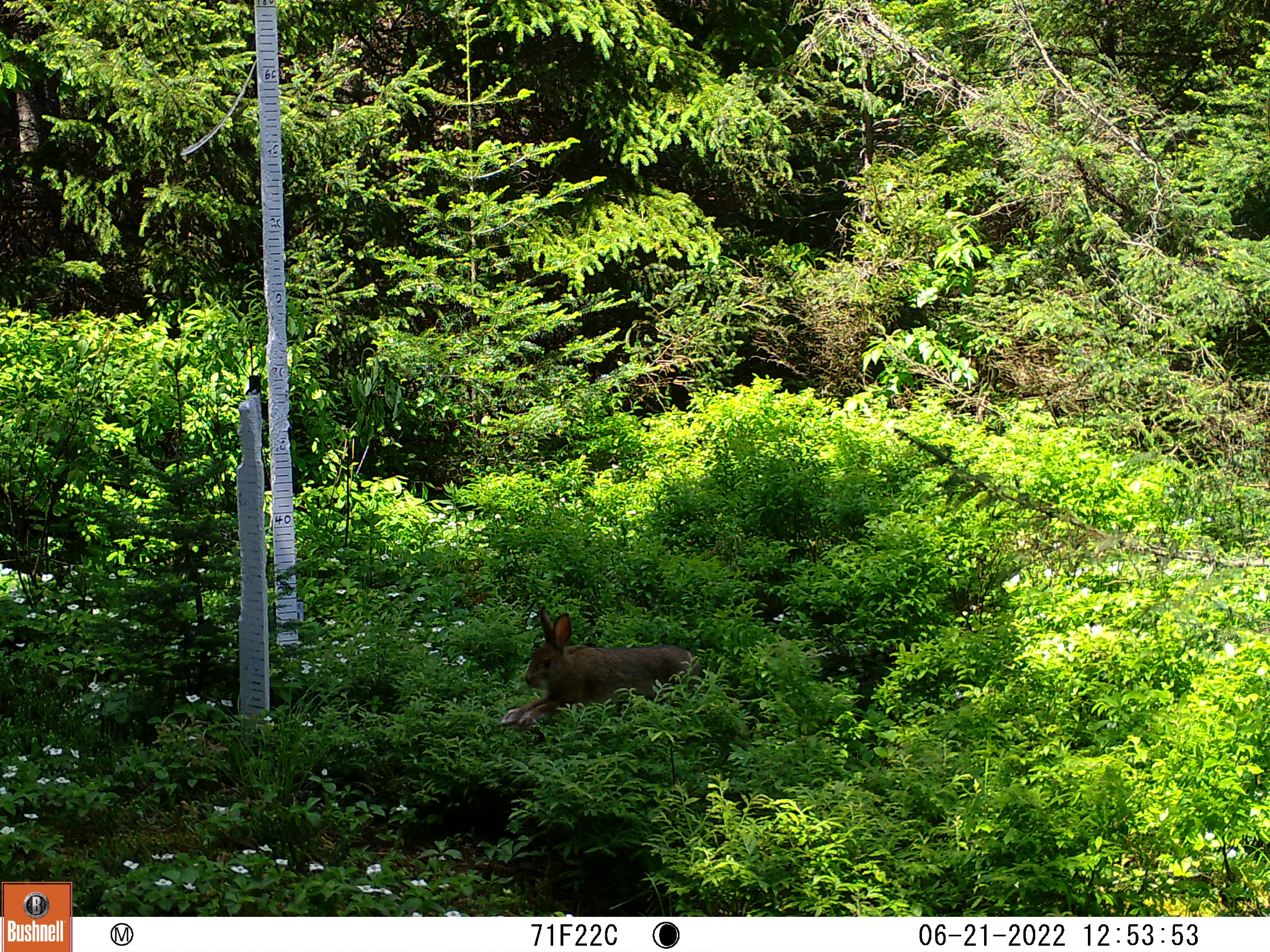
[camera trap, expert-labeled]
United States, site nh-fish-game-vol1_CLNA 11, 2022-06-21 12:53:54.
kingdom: Animalia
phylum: Chordata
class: Mammalia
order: Lagomorpha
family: Leporidae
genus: Lepus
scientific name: Lepus americanus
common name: snowshoe hare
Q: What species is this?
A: Snowshoe hare (Lepus americanus).